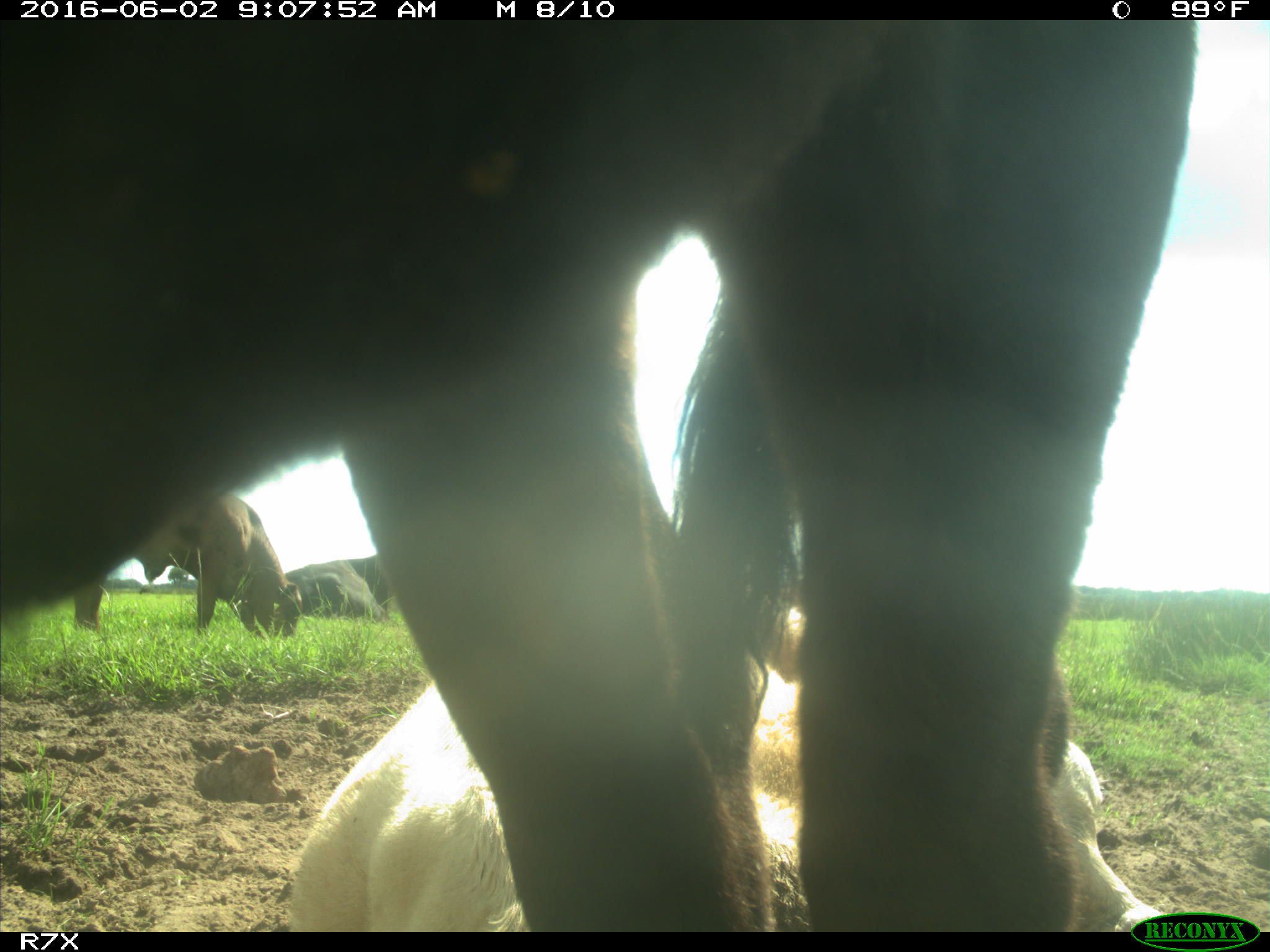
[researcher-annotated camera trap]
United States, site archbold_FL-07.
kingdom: Animalia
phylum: Chordata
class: Mammalia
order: Artiodactyla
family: Bovidae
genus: Bos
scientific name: Bos taurus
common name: domestic cow